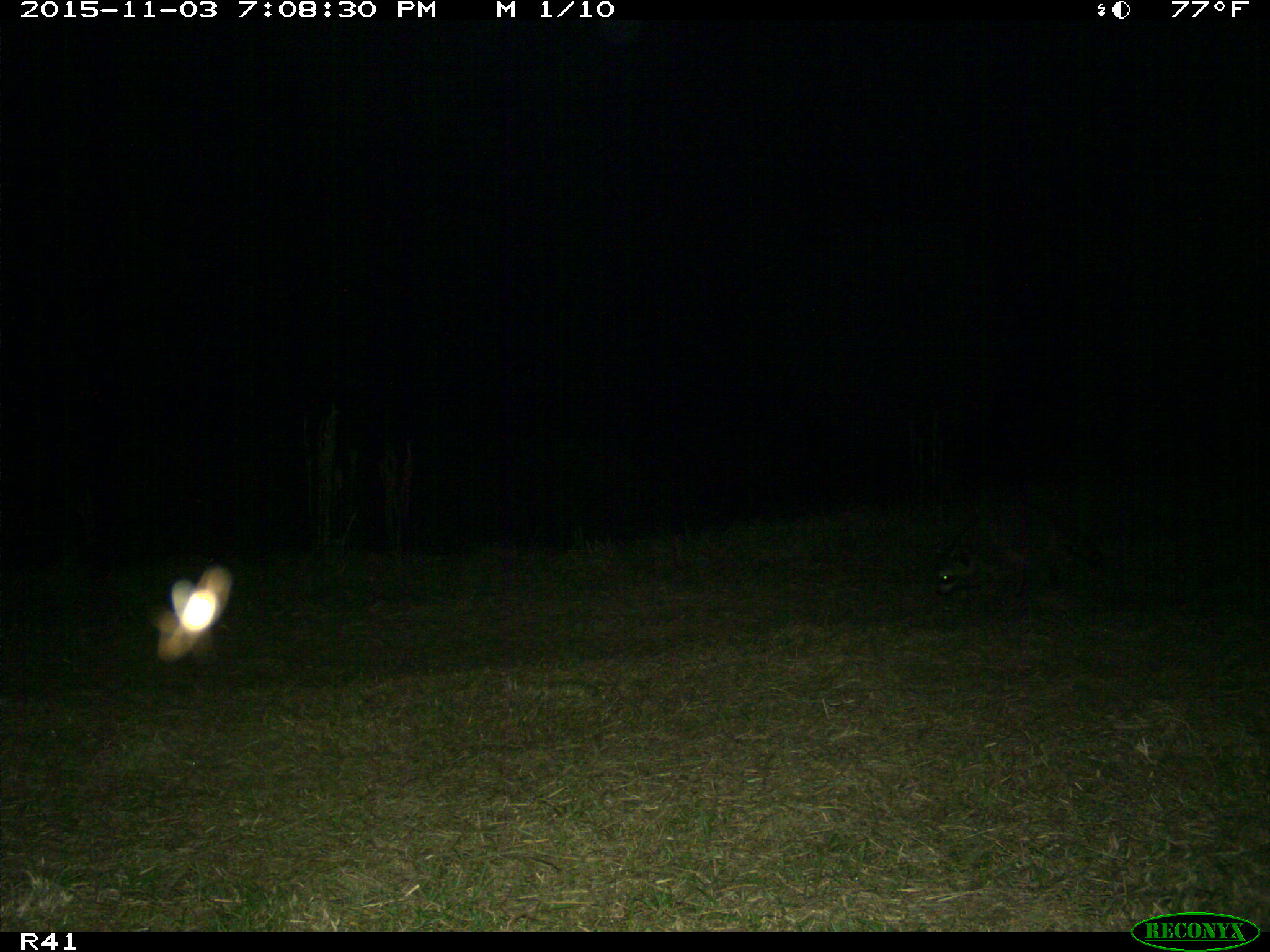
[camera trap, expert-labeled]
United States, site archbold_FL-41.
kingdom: Animalia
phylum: Chordata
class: Mammalia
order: Carnivora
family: Procyonidae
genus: Procyon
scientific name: Procyon lotor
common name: common raccoon